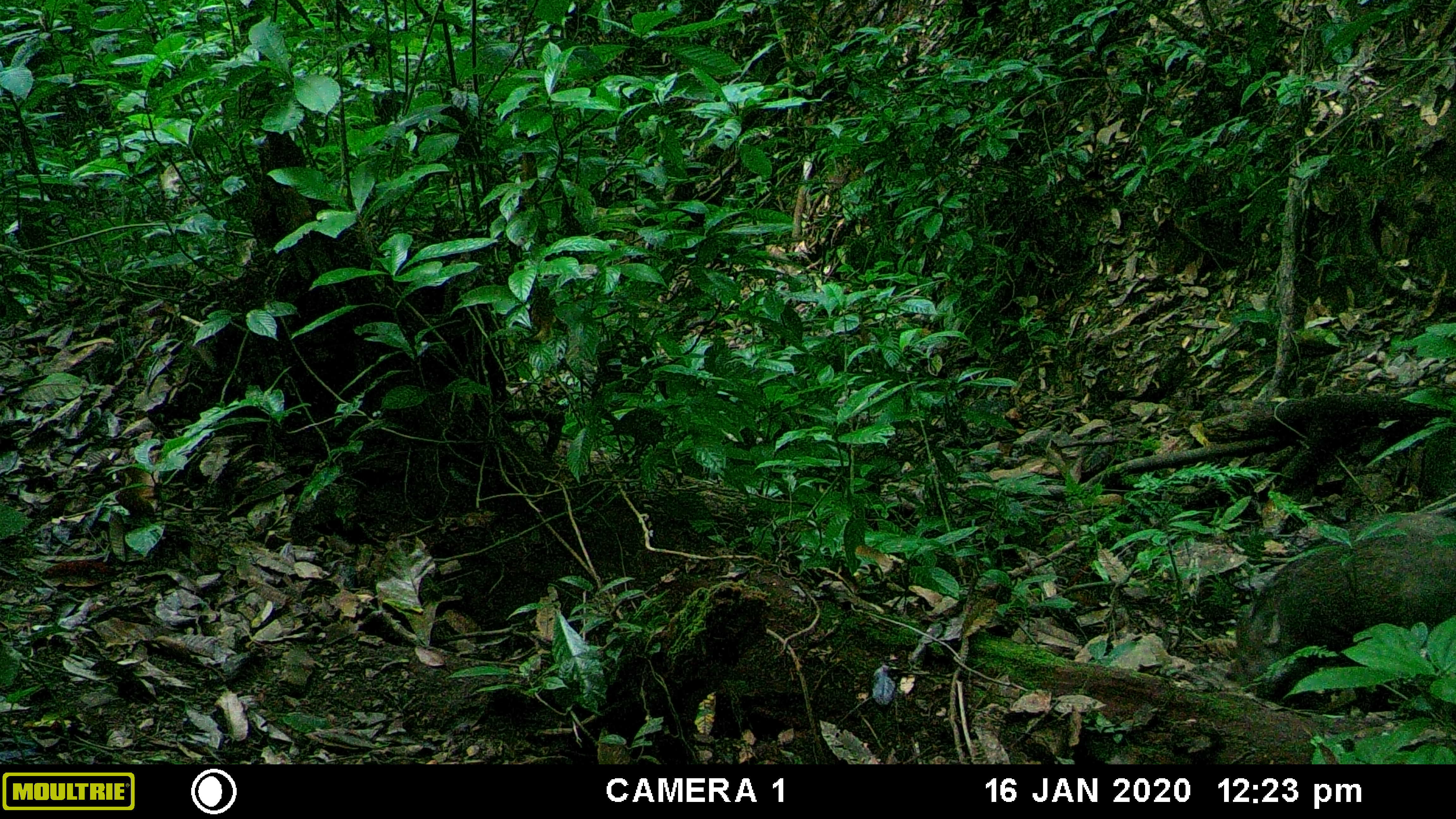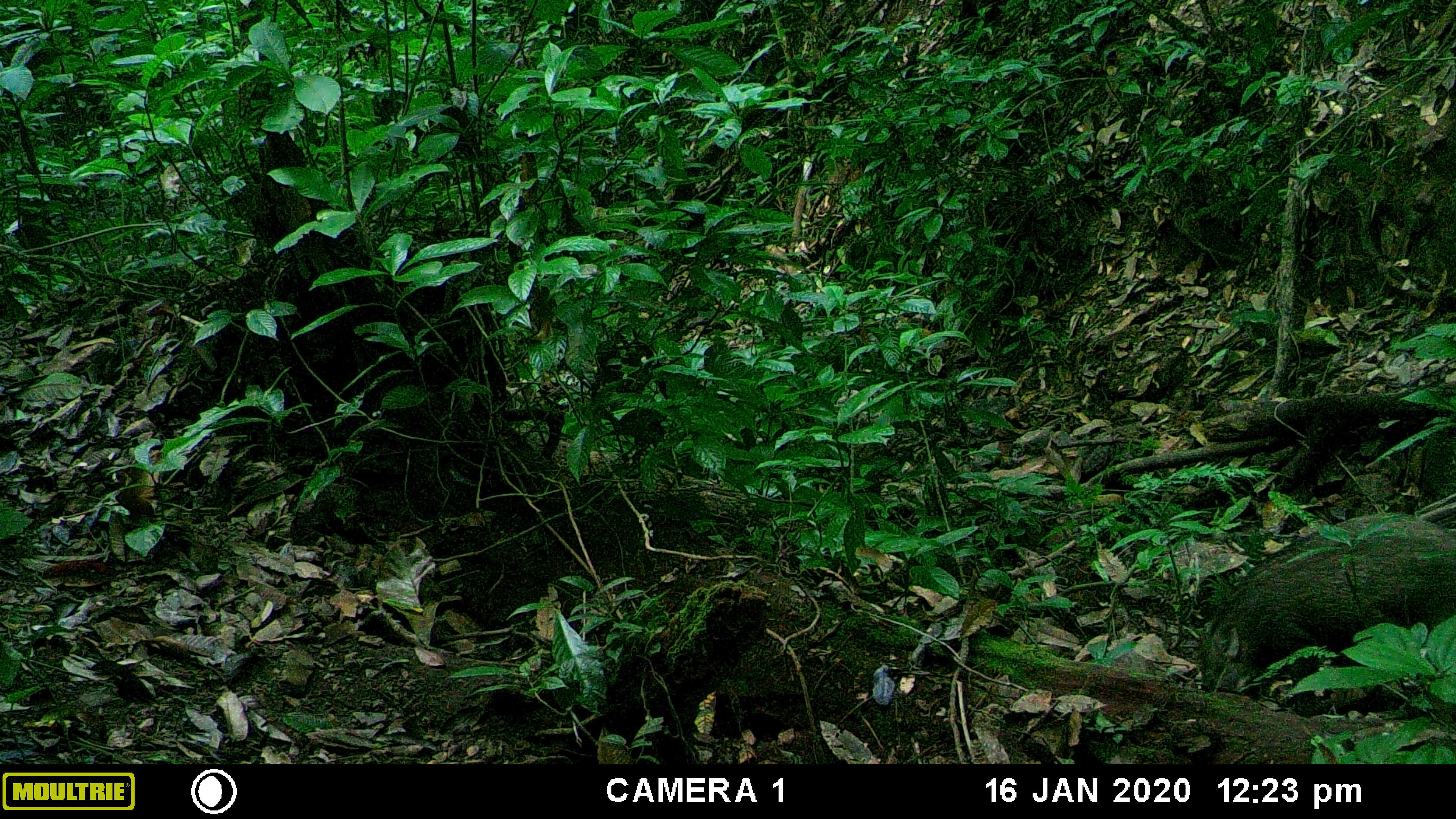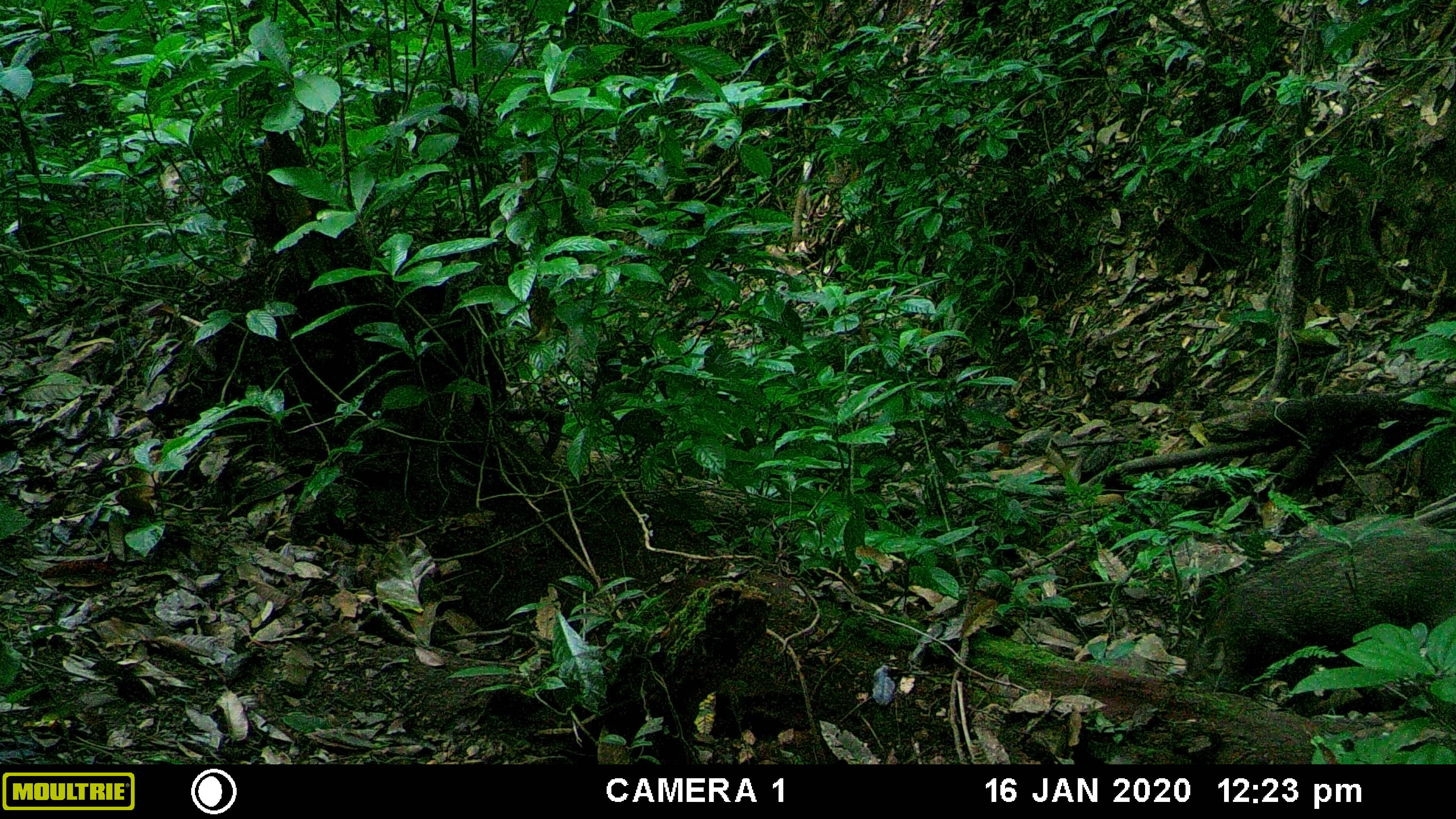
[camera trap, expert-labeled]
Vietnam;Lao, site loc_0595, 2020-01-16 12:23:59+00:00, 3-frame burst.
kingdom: Animalia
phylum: Chordata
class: Mammalia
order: Artiodactyla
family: Suidae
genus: Sus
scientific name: Sus scrofa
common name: eurasian wild pig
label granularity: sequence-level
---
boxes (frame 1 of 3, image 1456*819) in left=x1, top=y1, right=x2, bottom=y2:
eurasian wild pig: left=1236, top=508, right=1454, bottom=700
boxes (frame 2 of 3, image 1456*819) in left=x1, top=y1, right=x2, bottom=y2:
eurasian wild pig: left=1199, top=512, right=1454, bottom=693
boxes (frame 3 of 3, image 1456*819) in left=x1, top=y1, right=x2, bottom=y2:
eurasian wild pig: left=1189, top=517, right=1455, bottom=694